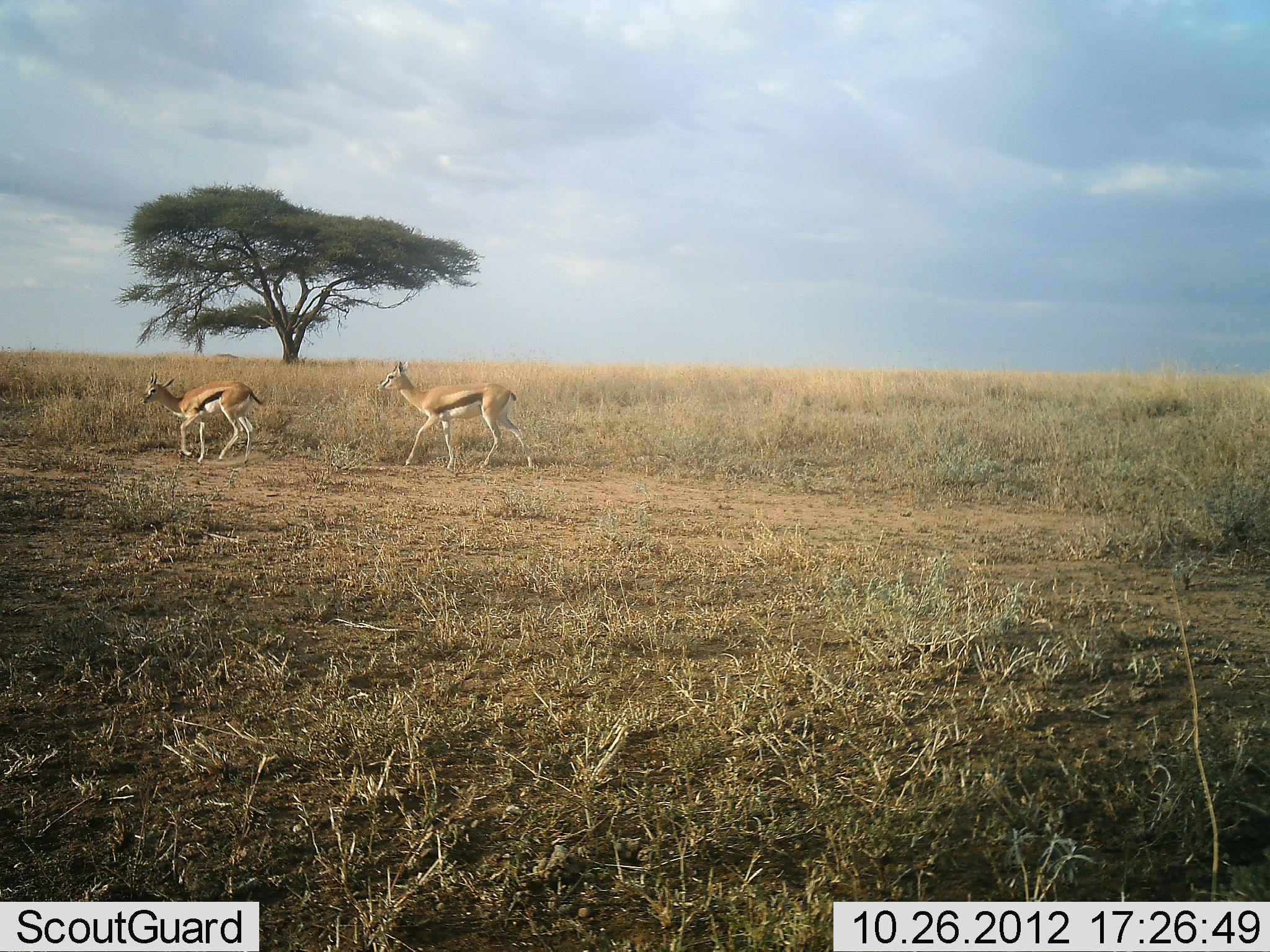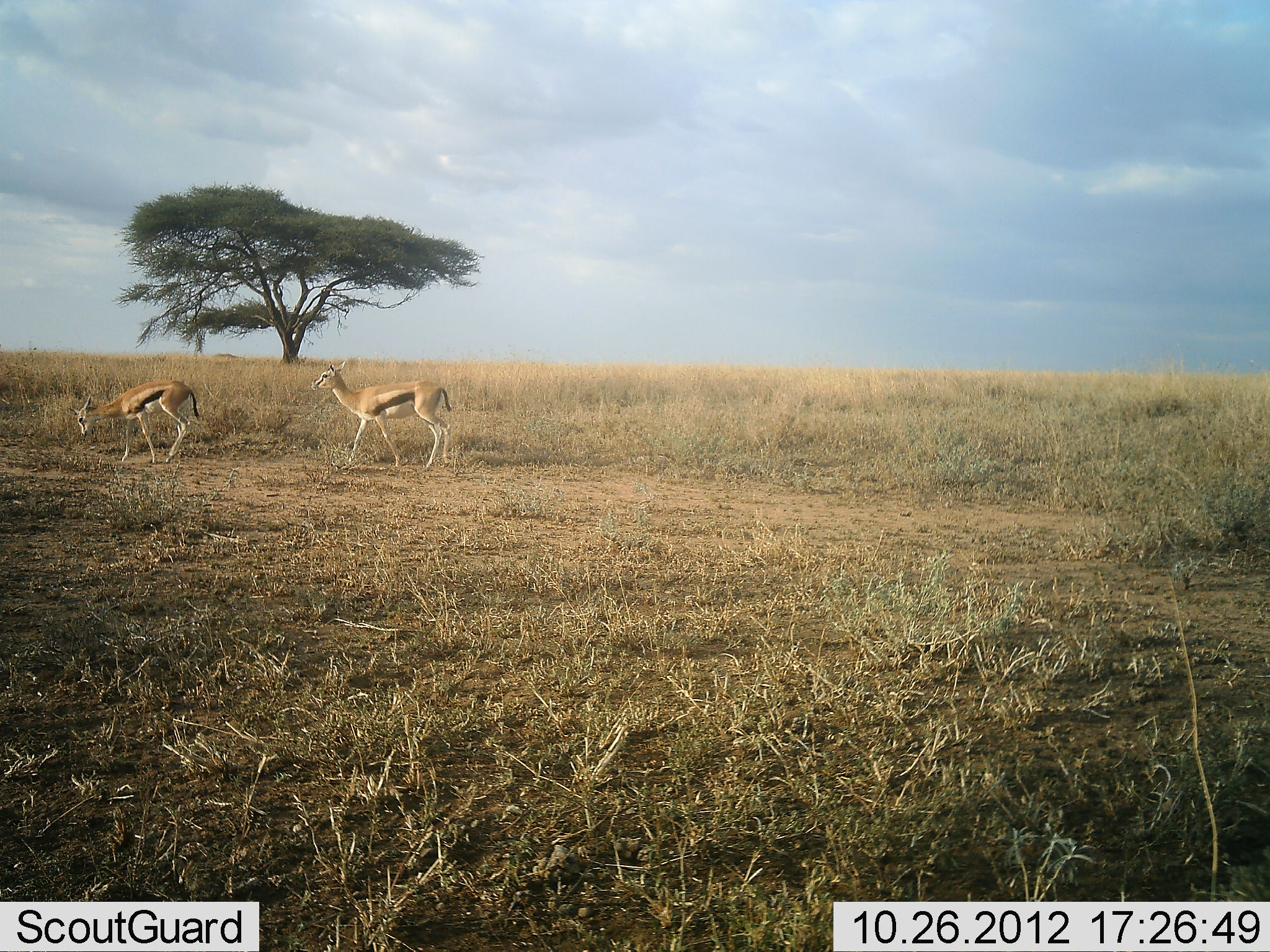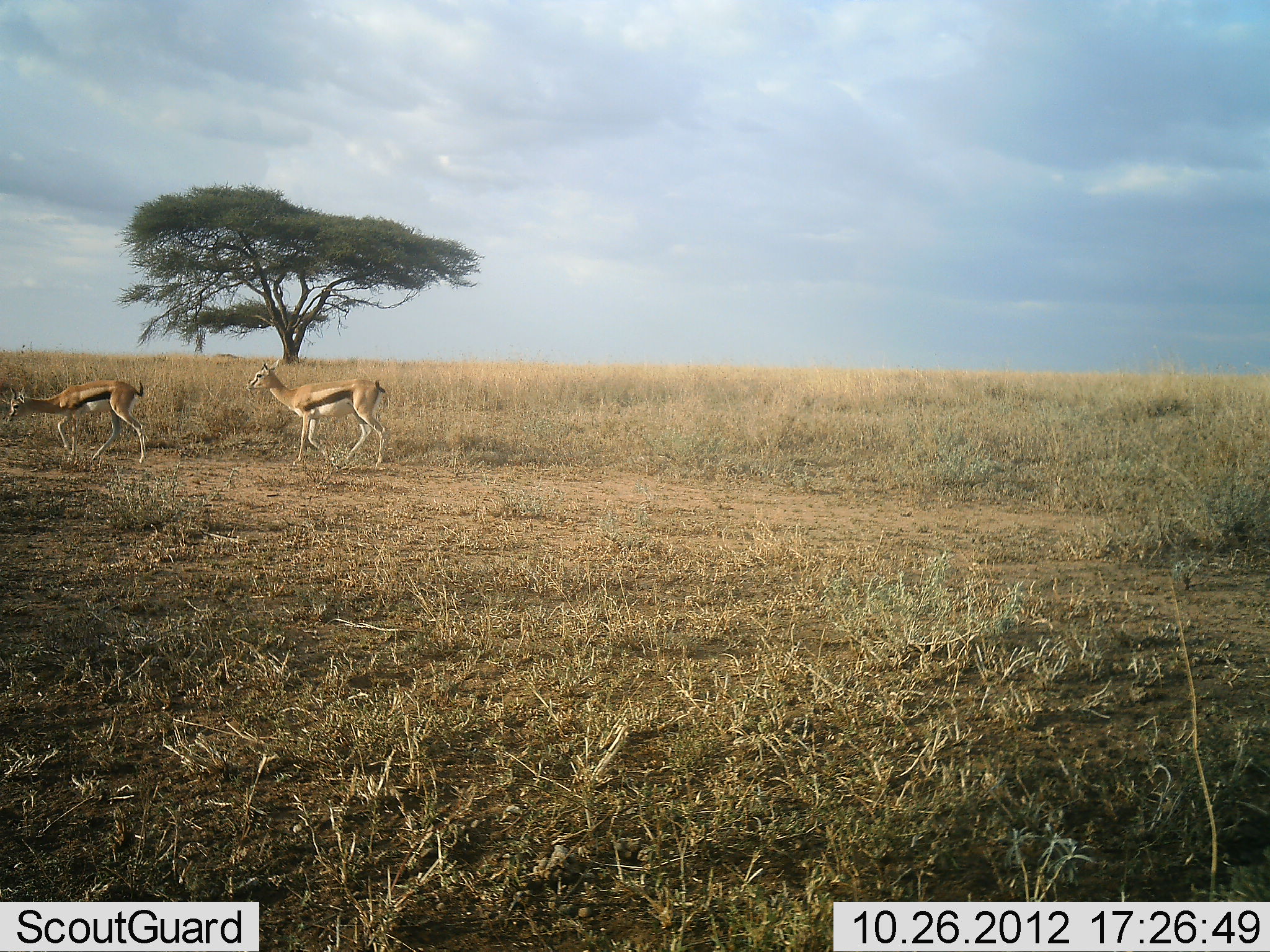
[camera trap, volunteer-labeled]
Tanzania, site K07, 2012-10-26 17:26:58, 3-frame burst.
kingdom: Animalia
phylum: Chordata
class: Mammalia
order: Artiodactyla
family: Bovidae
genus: Eudorcas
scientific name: Eudorcas thomsonii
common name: thomson's gazelle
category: gazellethomsons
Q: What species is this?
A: Gazellethomsons (thomson's gazelle) (Eudorcas thomsonii).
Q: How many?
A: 2.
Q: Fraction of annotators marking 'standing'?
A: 0%.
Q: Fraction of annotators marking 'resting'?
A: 0%.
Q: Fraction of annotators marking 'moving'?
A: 100%.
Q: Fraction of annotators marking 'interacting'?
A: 0%.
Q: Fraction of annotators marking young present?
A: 0%.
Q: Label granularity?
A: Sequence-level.